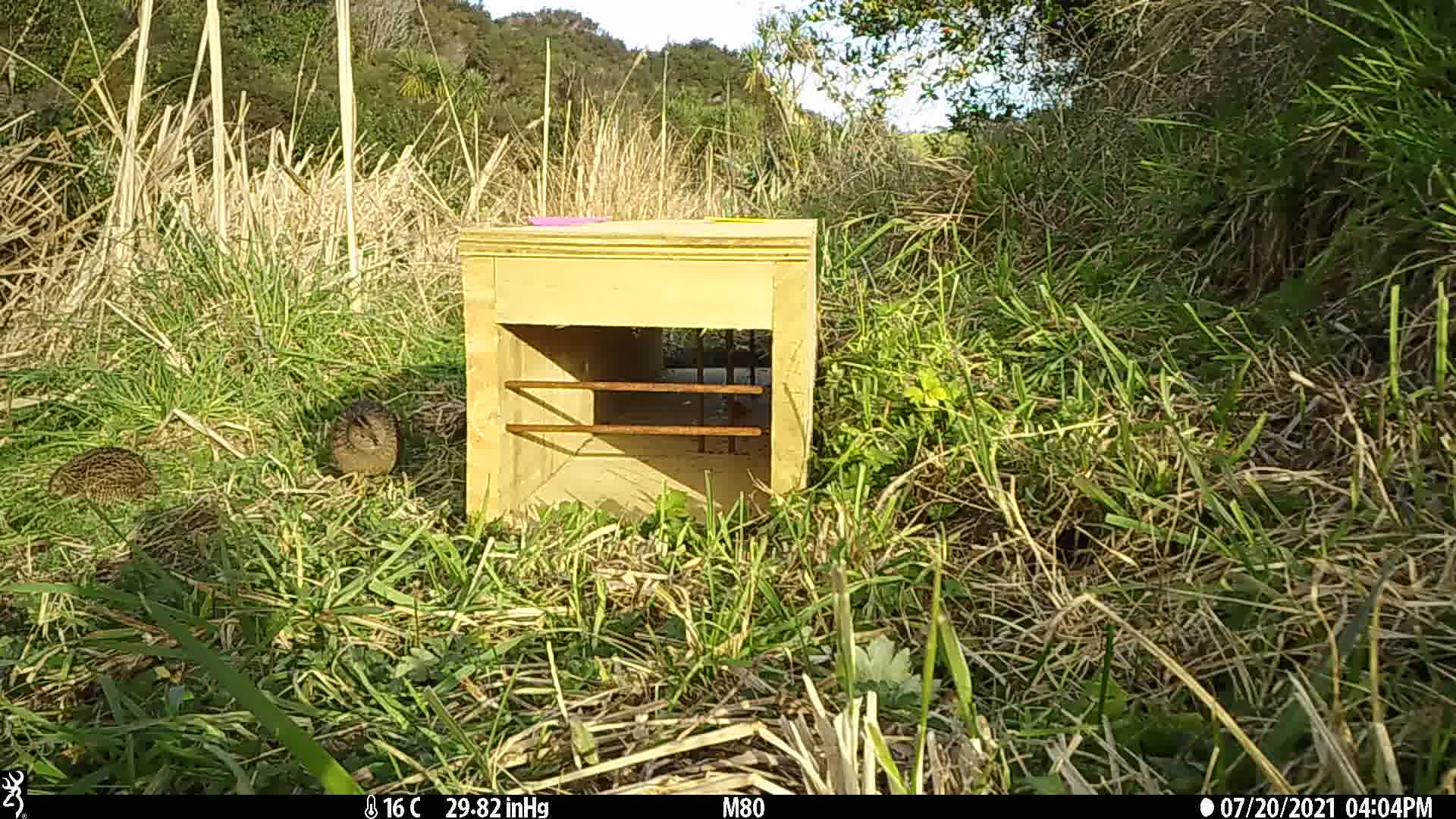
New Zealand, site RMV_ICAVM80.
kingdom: Animalia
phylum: Chordata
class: Aves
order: Galliformes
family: Phasianidae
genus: Synoicus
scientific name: Synoicus ypsilophorus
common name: brown quail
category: quail brown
Quail brown (brown quail) (Synoicus ypsilophorus).